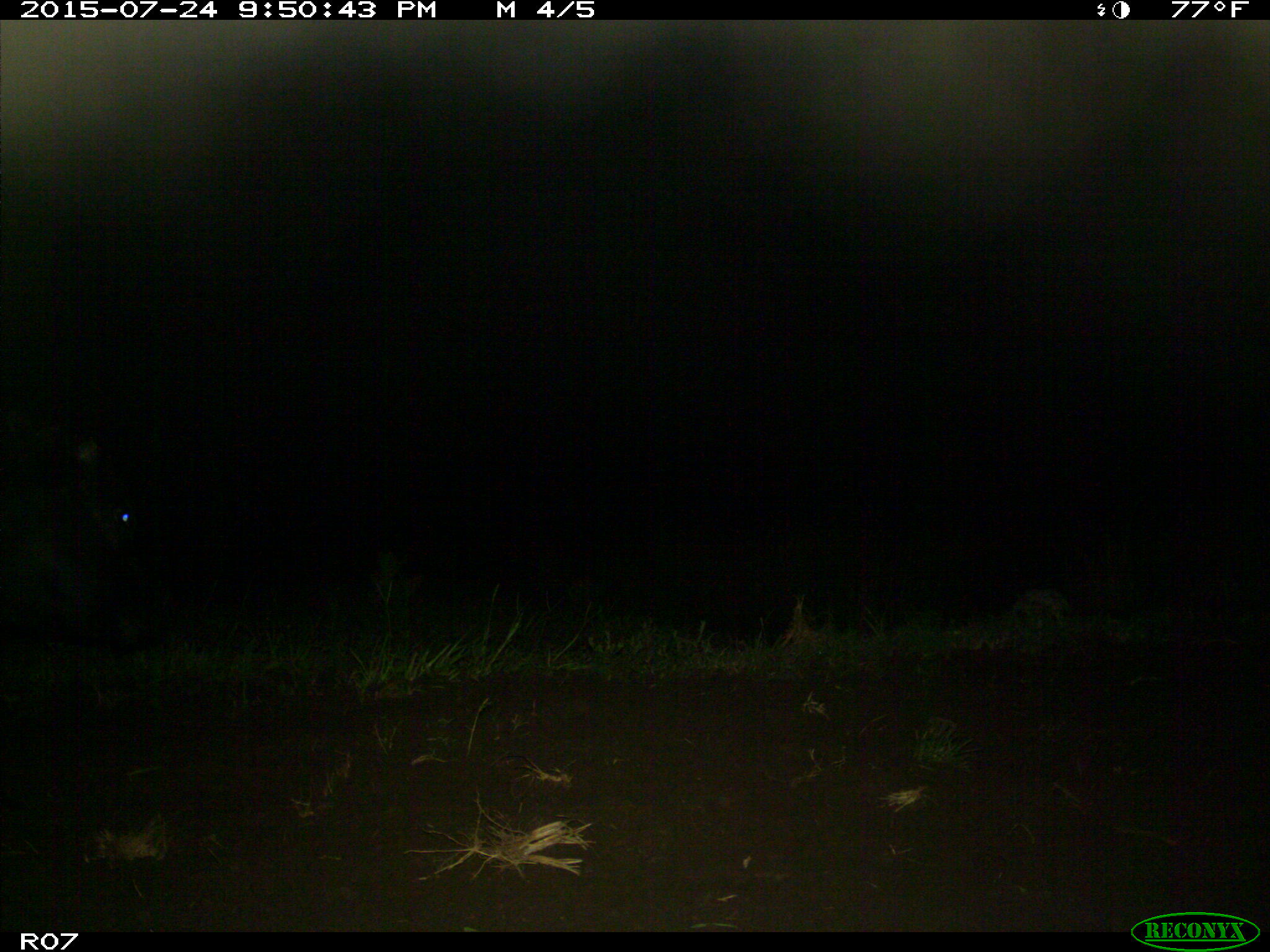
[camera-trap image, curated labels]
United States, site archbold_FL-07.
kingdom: Animalia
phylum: Chordata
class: Mammalia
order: Artiodactyla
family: Bovidae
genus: Bos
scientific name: Bos taurus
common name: domestic cow